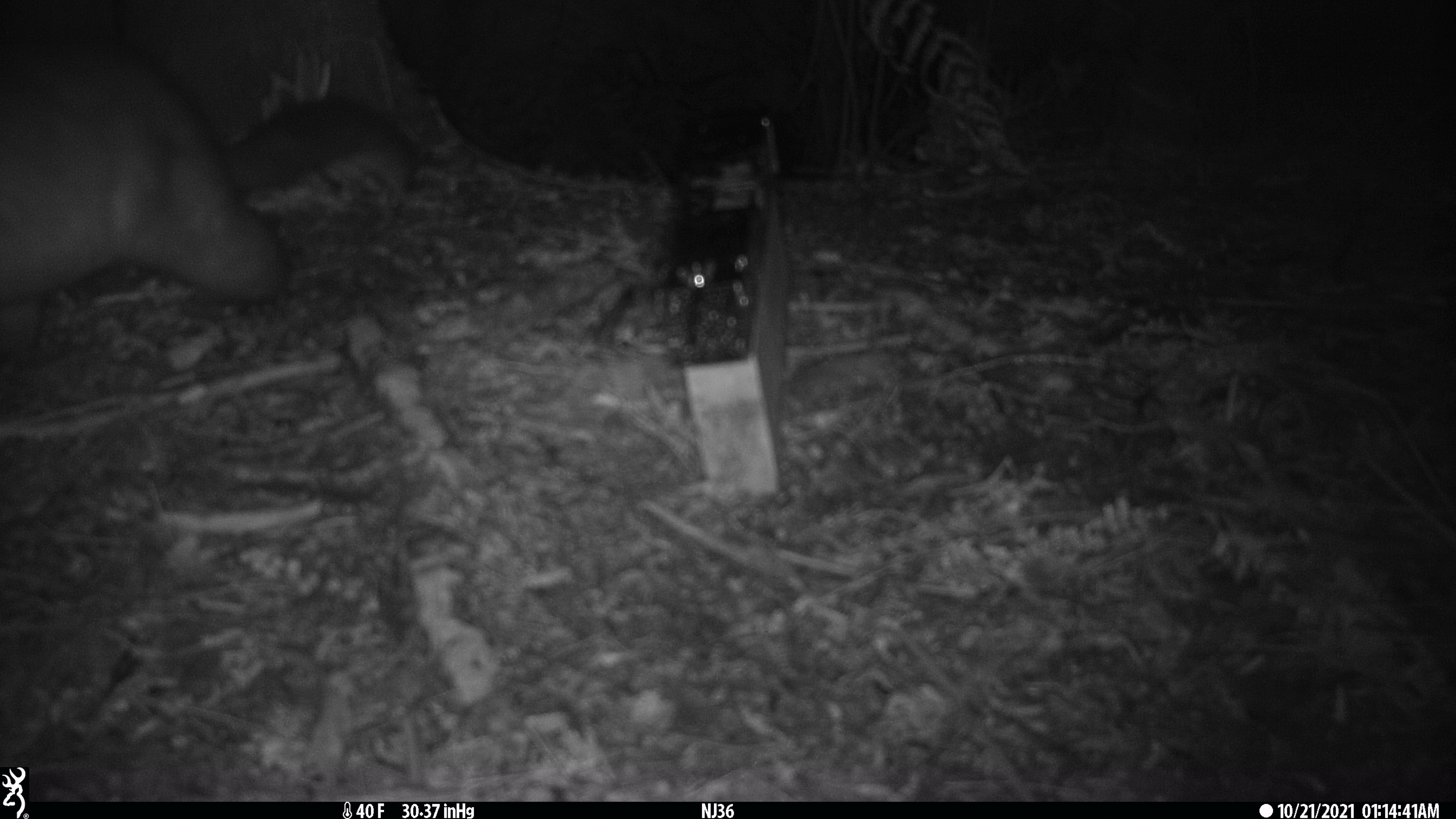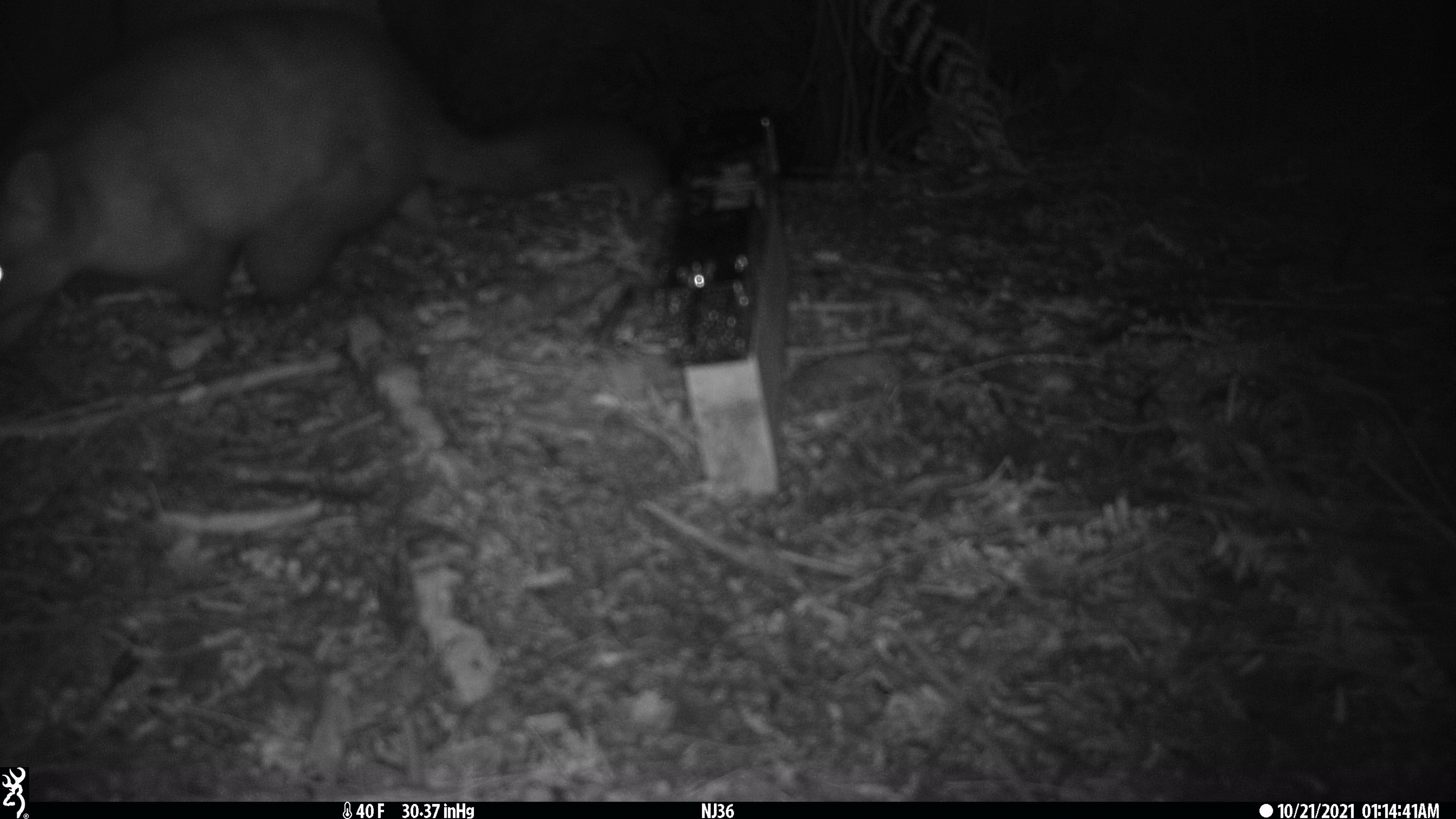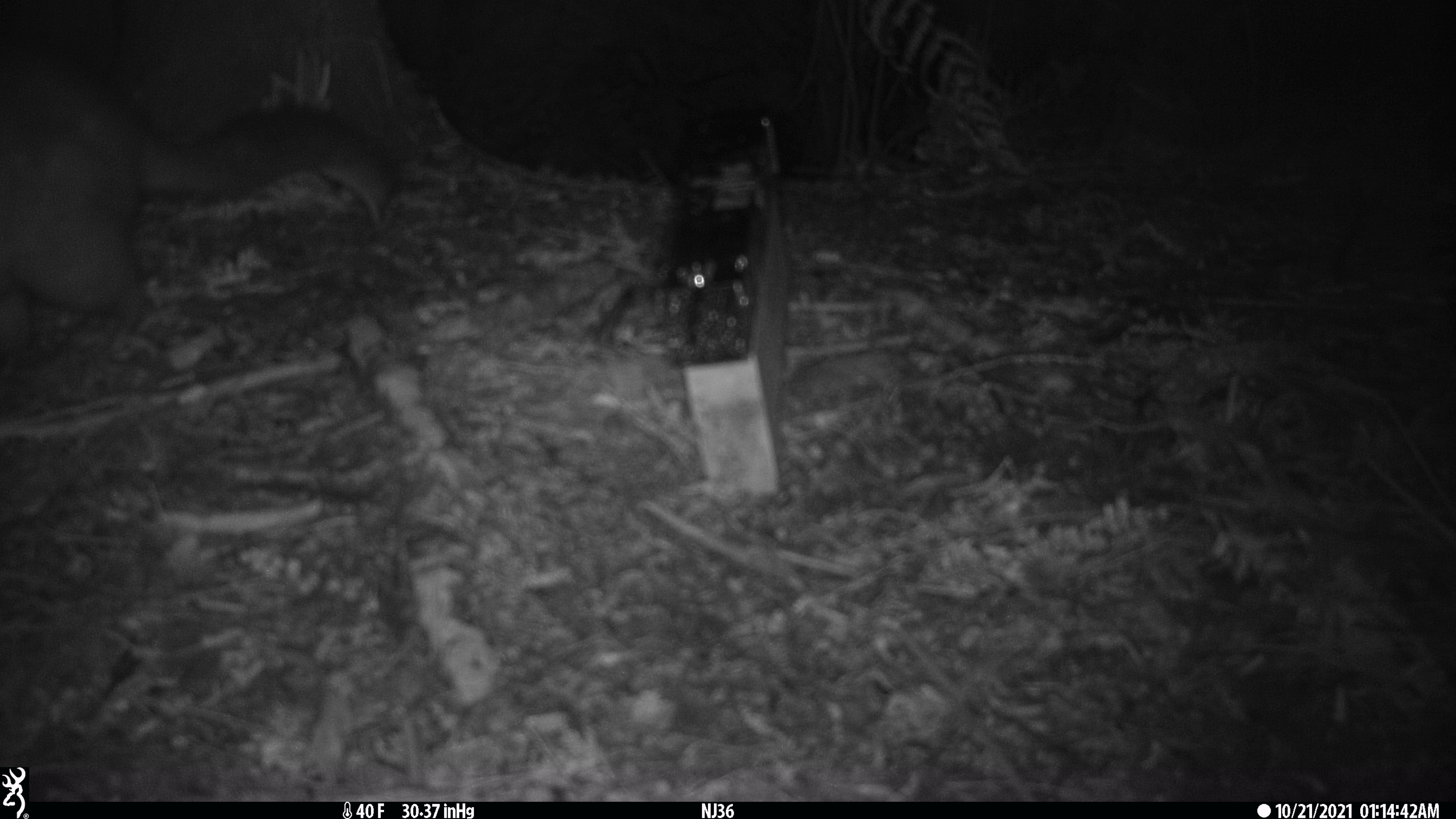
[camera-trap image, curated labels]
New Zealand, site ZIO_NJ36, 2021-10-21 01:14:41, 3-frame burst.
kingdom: Animalia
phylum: Chordata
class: Mammalia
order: Diprotodontia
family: Phalangeridae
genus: Trichosurus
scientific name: Trichosurus vulpecula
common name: common brushtail possum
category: possum